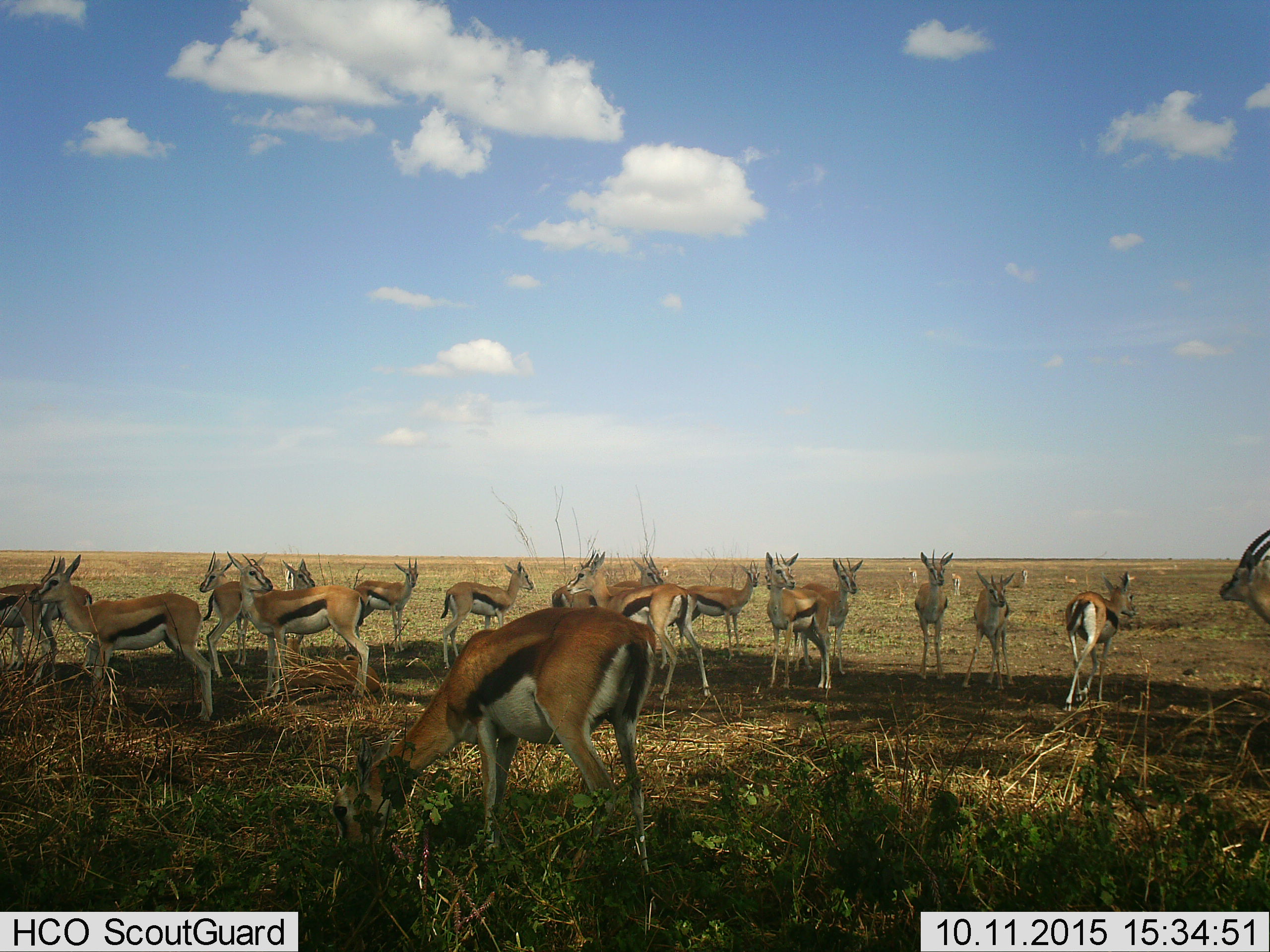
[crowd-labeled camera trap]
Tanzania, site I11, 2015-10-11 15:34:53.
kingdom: Animalia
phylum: Chordata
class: Mammalia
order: Artiodactyla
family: Bovidae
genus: Eudorcas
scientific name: Eudorcas thomsonii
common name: thomson's gazelle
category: gazellethomsons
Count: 11-50.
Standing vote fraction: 80%.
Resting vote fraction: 0%.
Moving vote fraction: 10%.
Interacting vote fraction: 10%.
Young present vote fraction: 20%.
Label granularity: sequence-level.